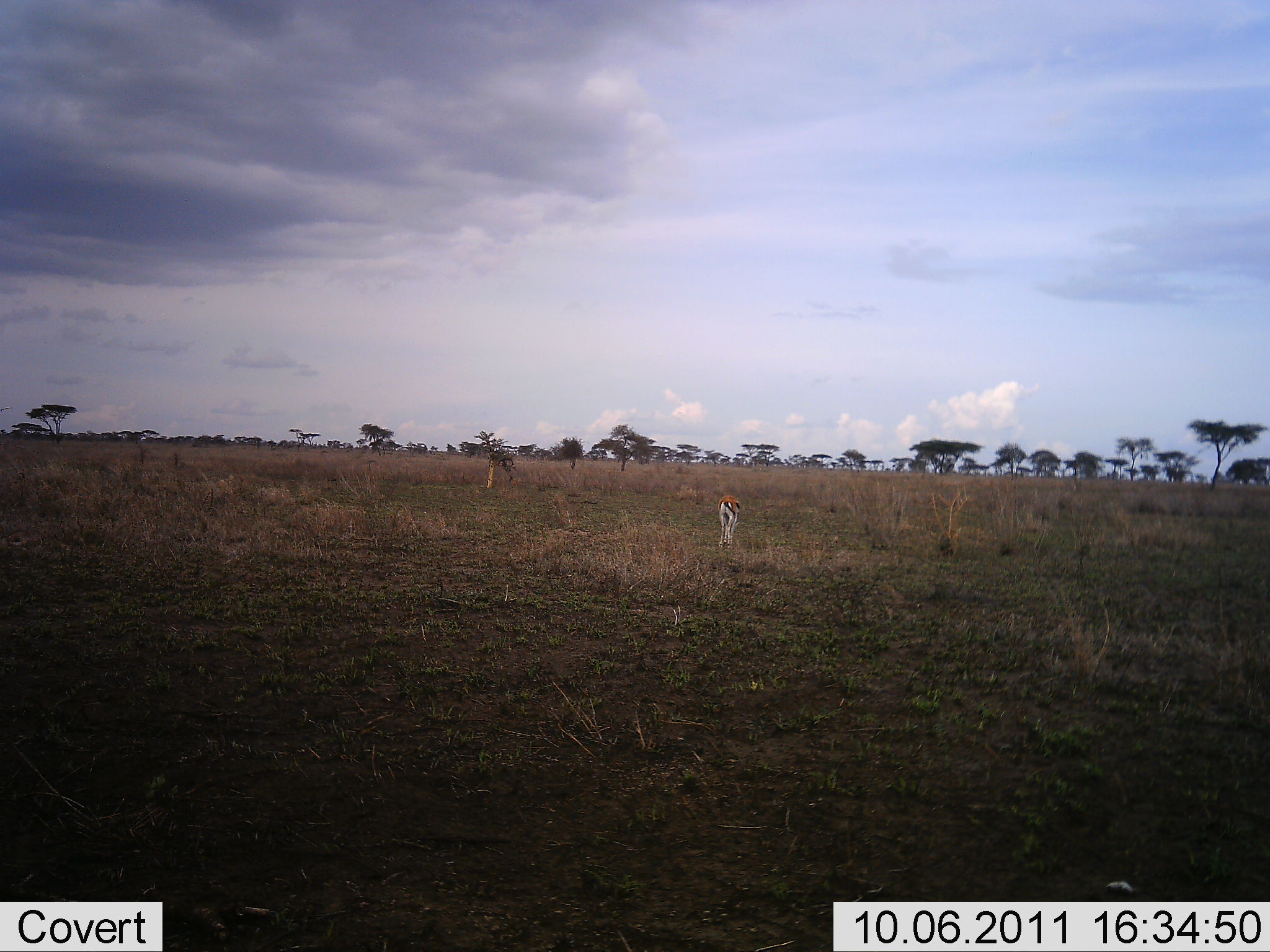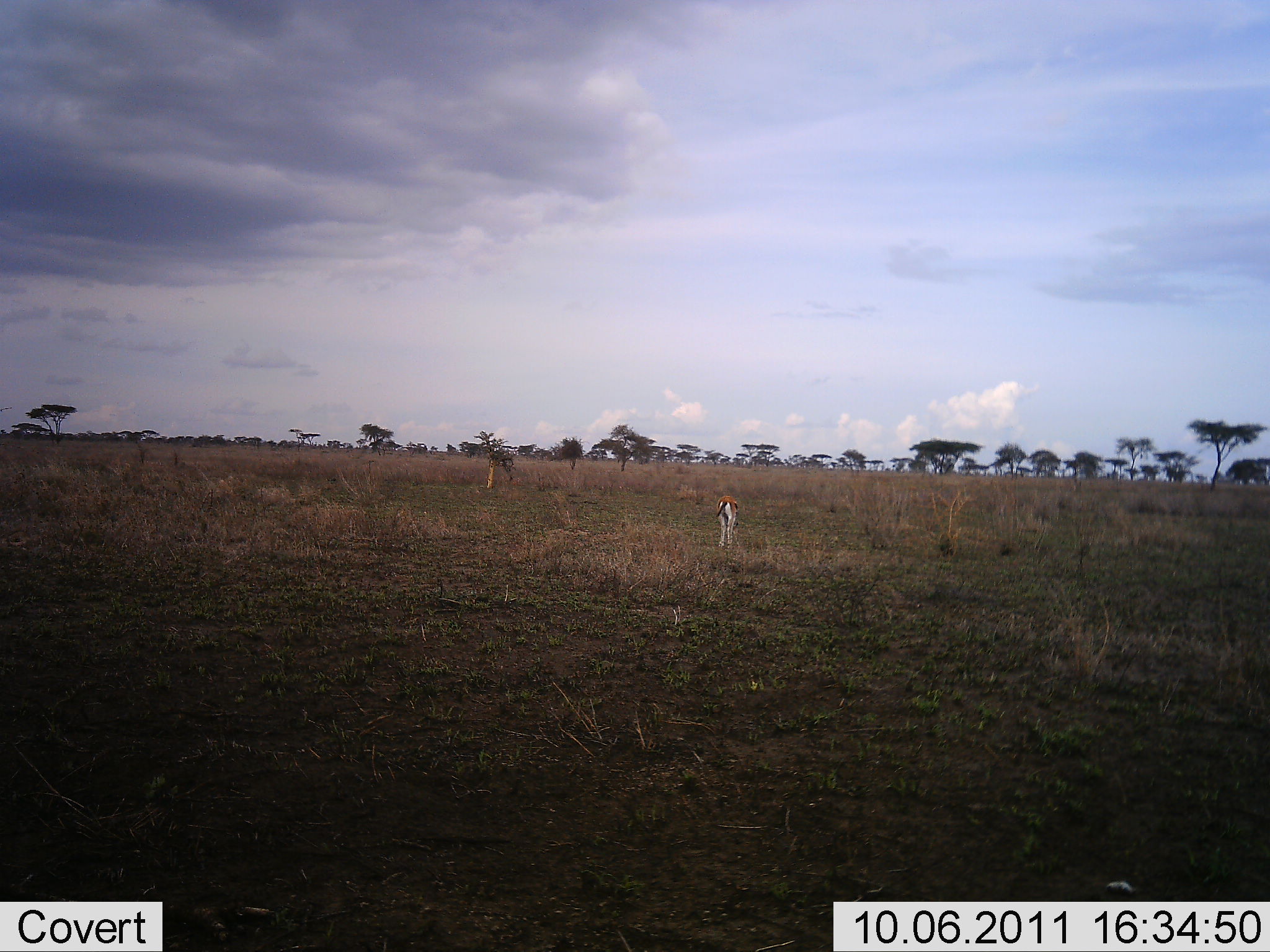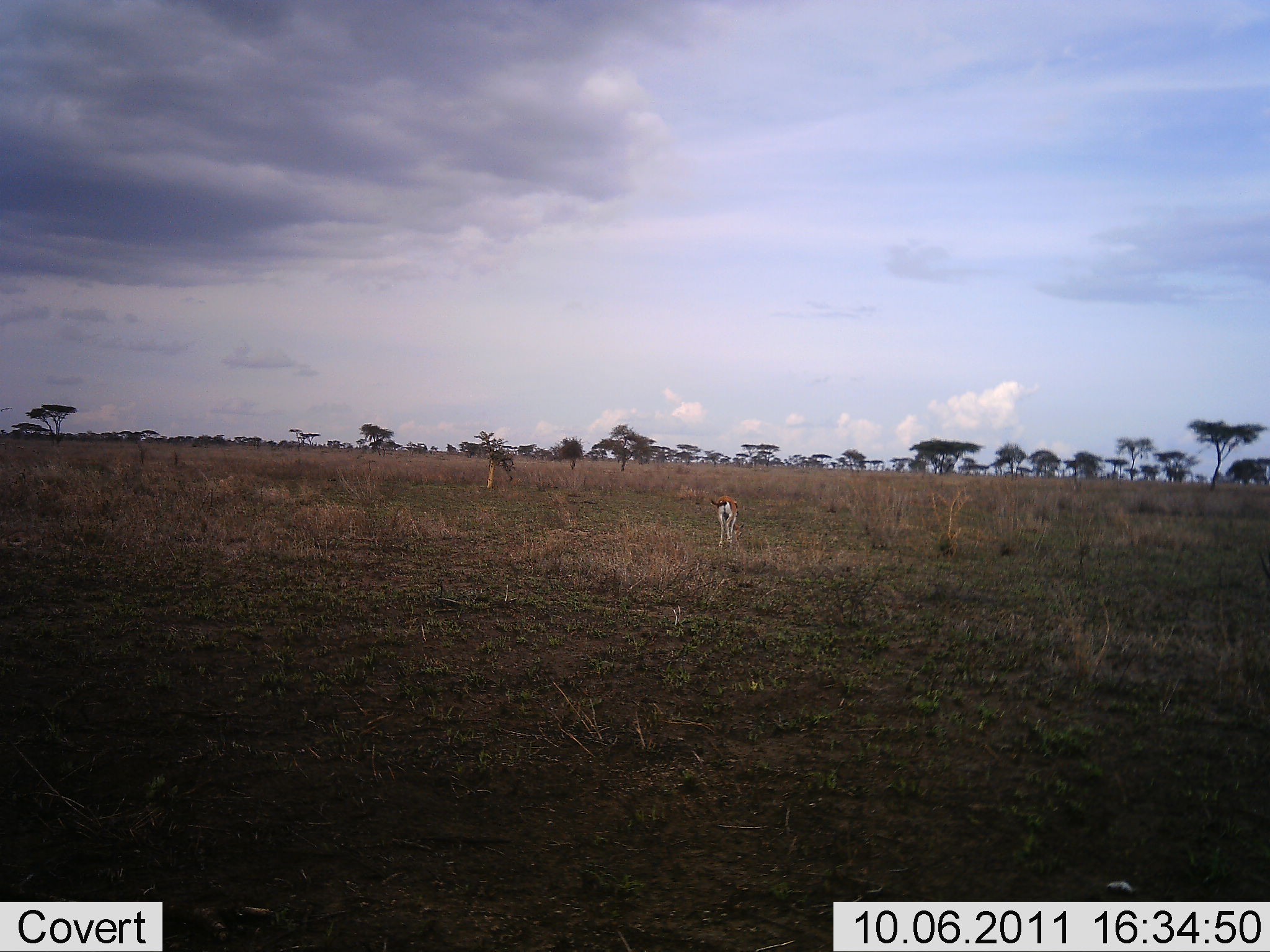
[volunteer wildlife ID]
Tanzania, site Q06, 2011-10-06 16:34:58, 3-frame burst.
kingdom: Animalia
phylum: Chordata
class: Mammalia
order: Artiodactyla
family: Bovidae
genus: Eudorcas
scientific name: Eudorcas thomsonii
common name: thomson's gazelle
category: gazellethomsons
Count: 1.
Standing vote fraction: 36%.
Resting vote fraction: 0%.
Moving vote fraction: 7%.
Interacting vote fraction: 0%.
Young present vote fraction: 0%.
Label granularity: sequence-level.